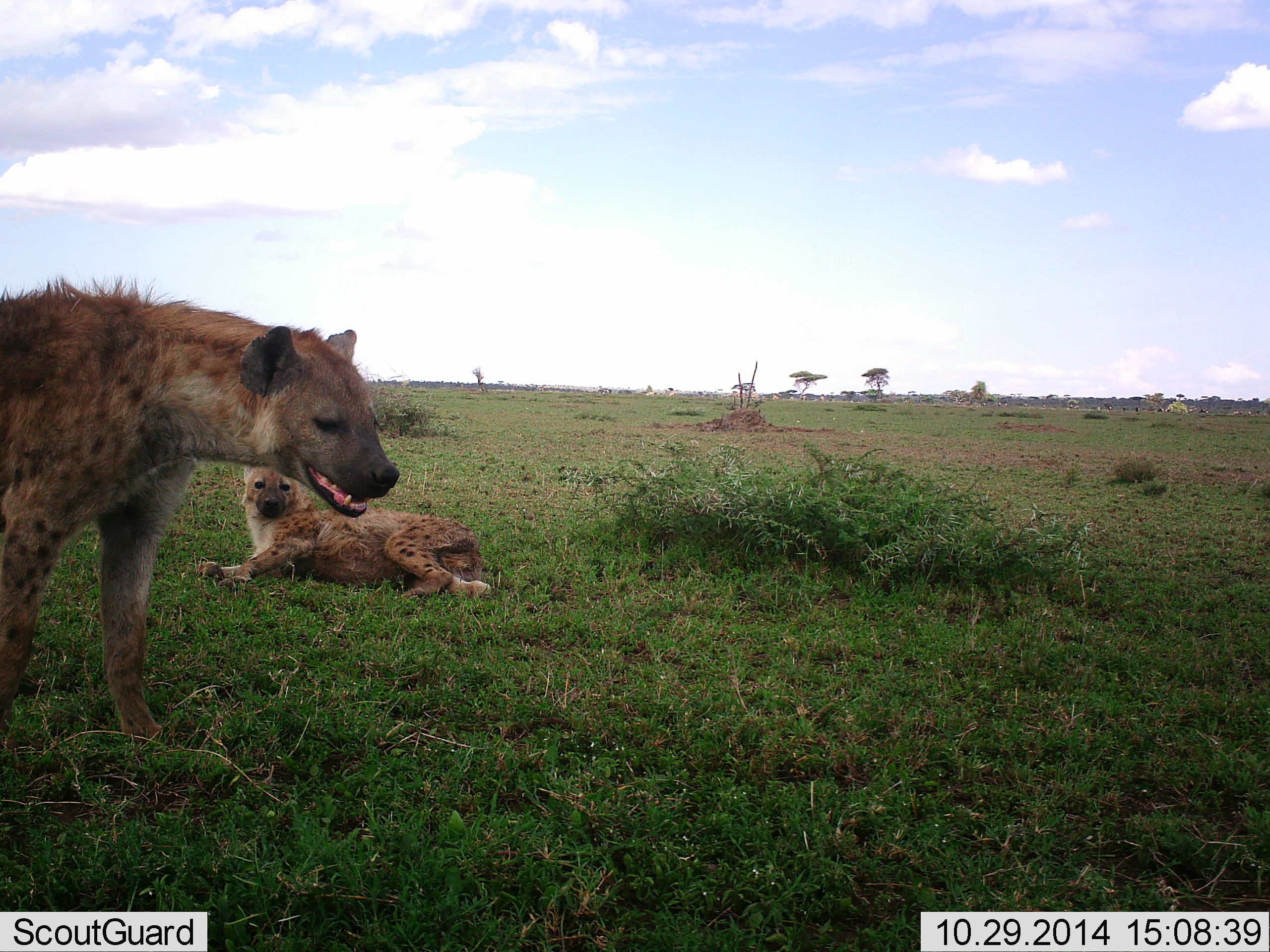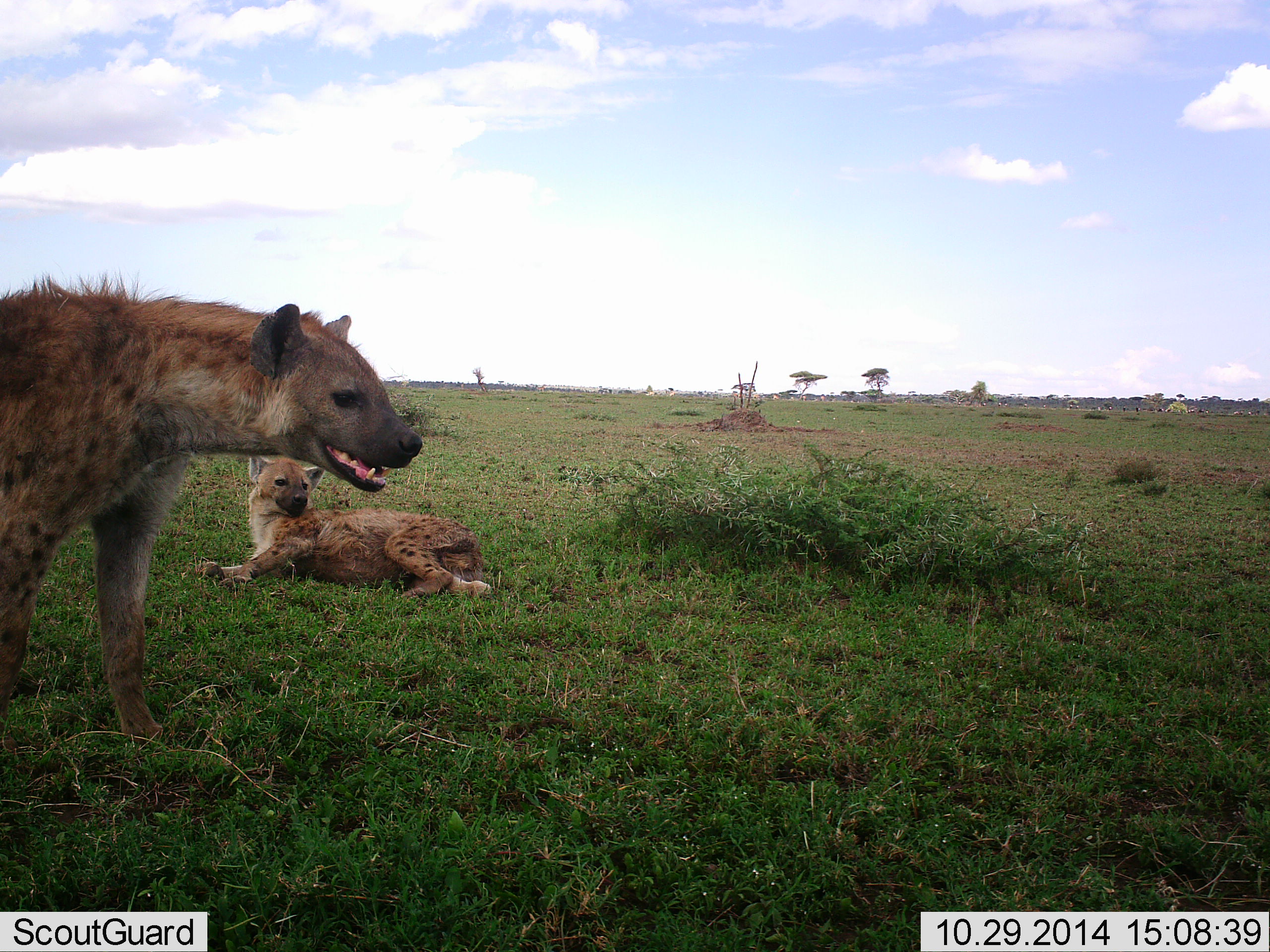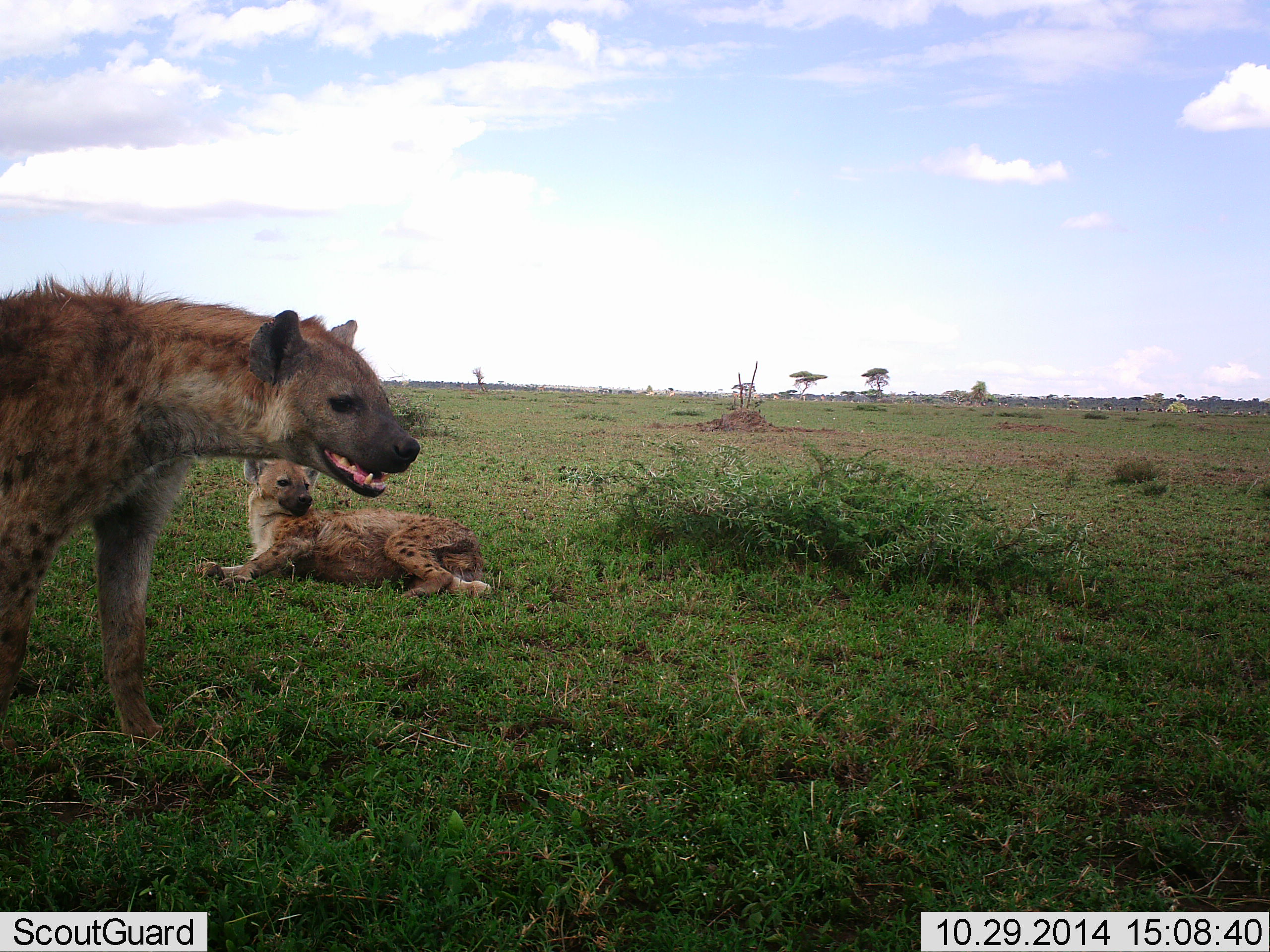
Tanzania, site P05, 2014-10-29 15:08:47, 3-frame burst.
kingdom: Animalia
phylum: Chordata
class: Mammalia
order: Carnivora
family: Hyaenidae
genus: Crocuta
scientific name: Crocuta crocuta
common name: spotted hyena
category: hyenaspotted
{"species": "hyenaspotted (spotted hyena) (Crocuta crocuta)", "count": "2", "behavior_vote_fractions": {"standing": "60%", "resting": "100%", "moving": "0%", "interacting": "0%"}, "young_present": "0%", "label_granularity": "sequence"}